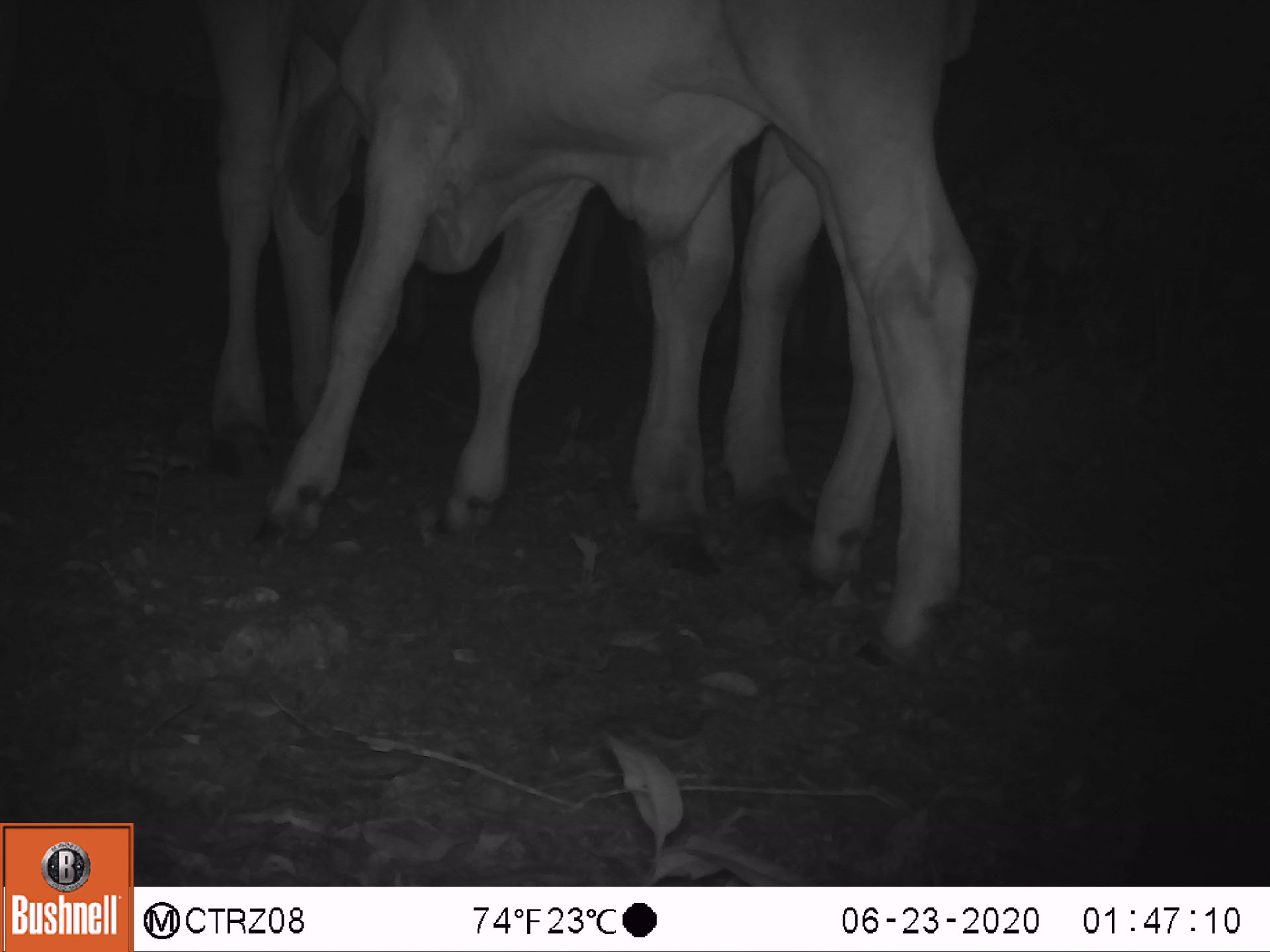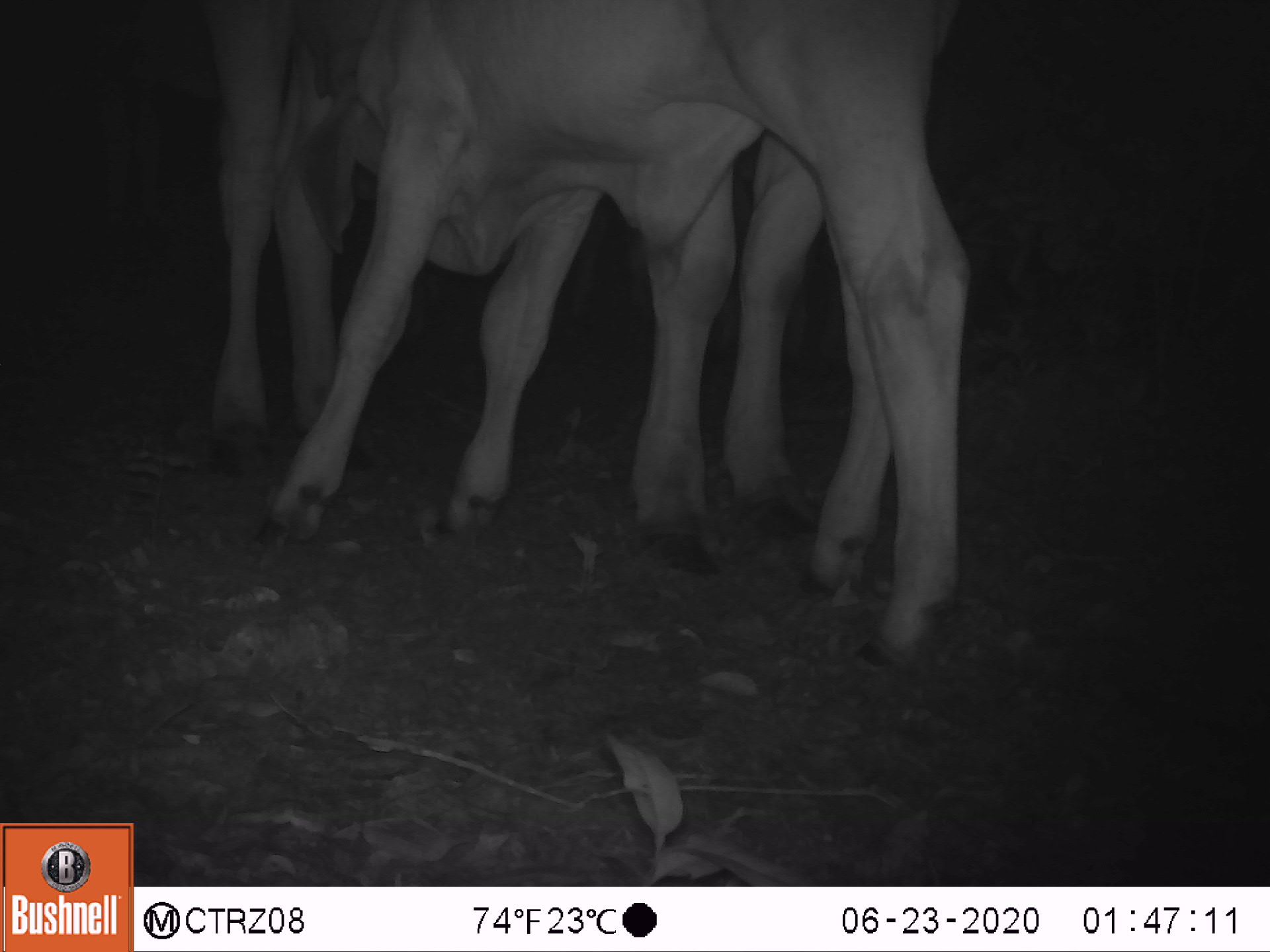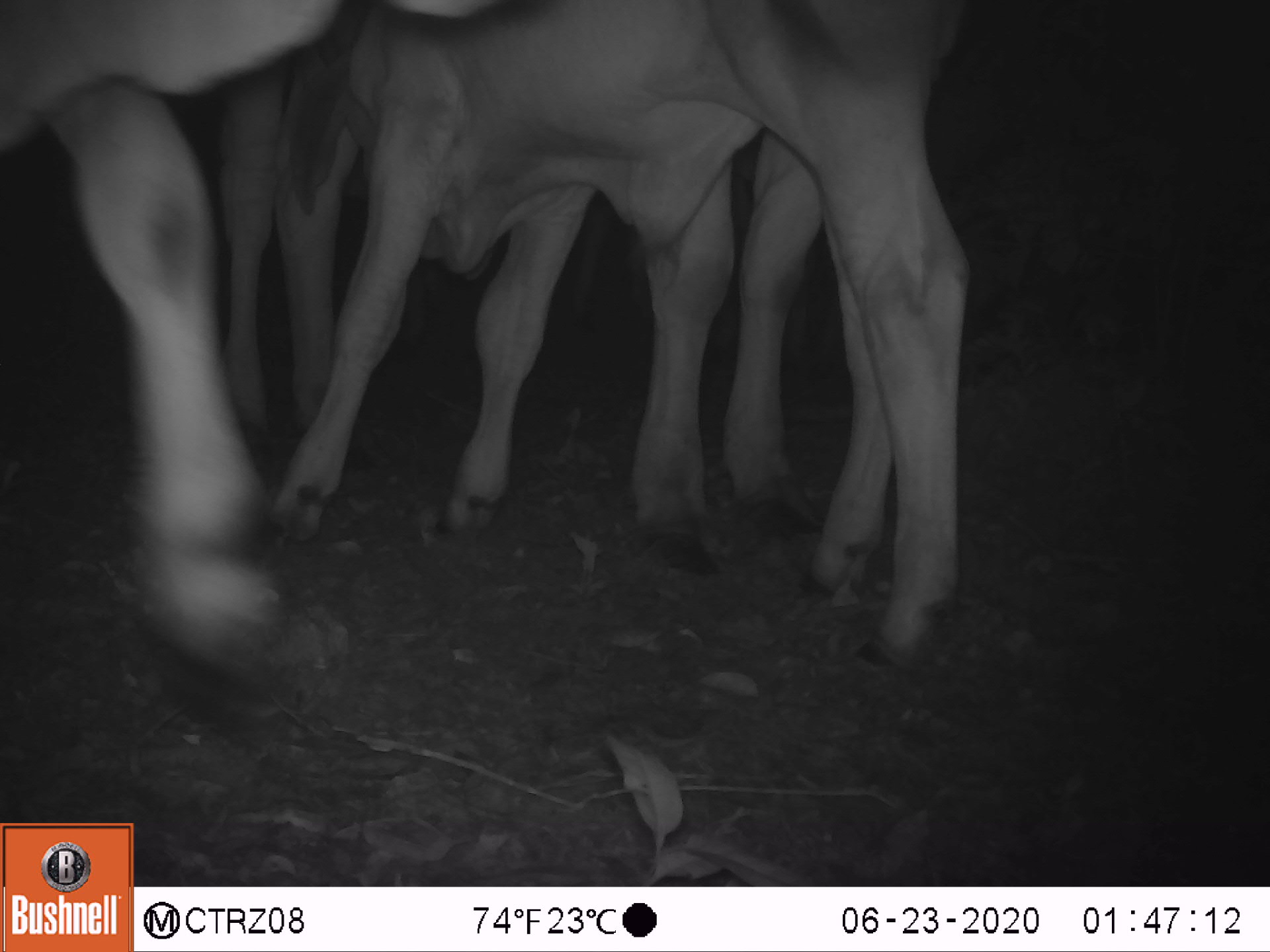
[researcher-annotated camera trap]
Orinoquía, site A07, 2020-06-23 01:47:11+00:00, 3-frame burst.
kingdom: Animalia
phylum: Chordata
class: Mammalia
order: Artiodactyla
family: Bovidae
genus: Bos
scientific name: Bos taurus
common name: cow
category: cattle